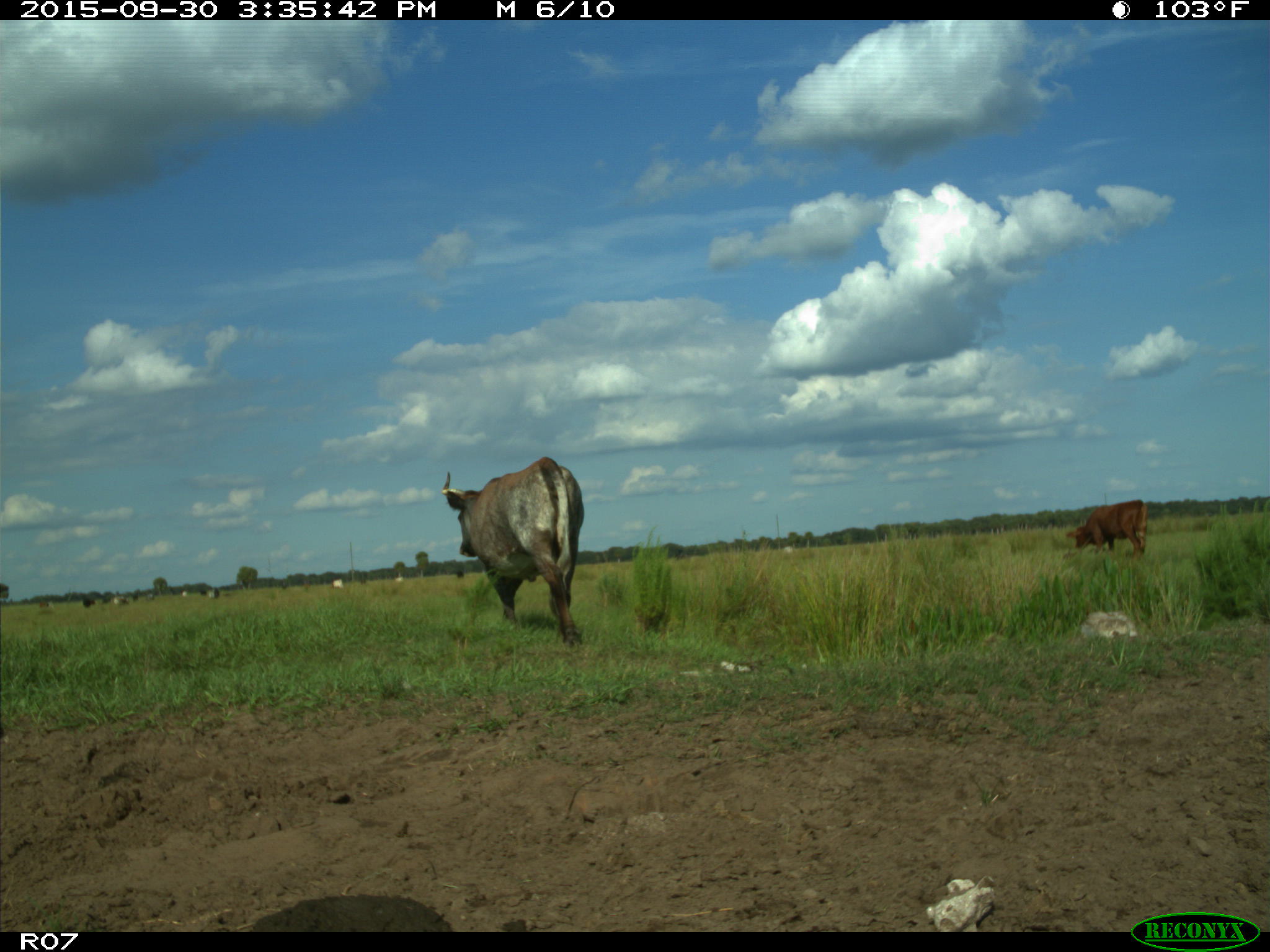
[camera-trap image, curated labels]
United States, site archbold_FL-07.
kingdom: Animalia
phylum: Chordata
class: Mammalia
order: Artiodactyla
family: Bovidae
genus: Bos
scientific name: Bos taurus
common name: domestic cow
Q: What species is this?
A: Bos taurus (domestic cow).